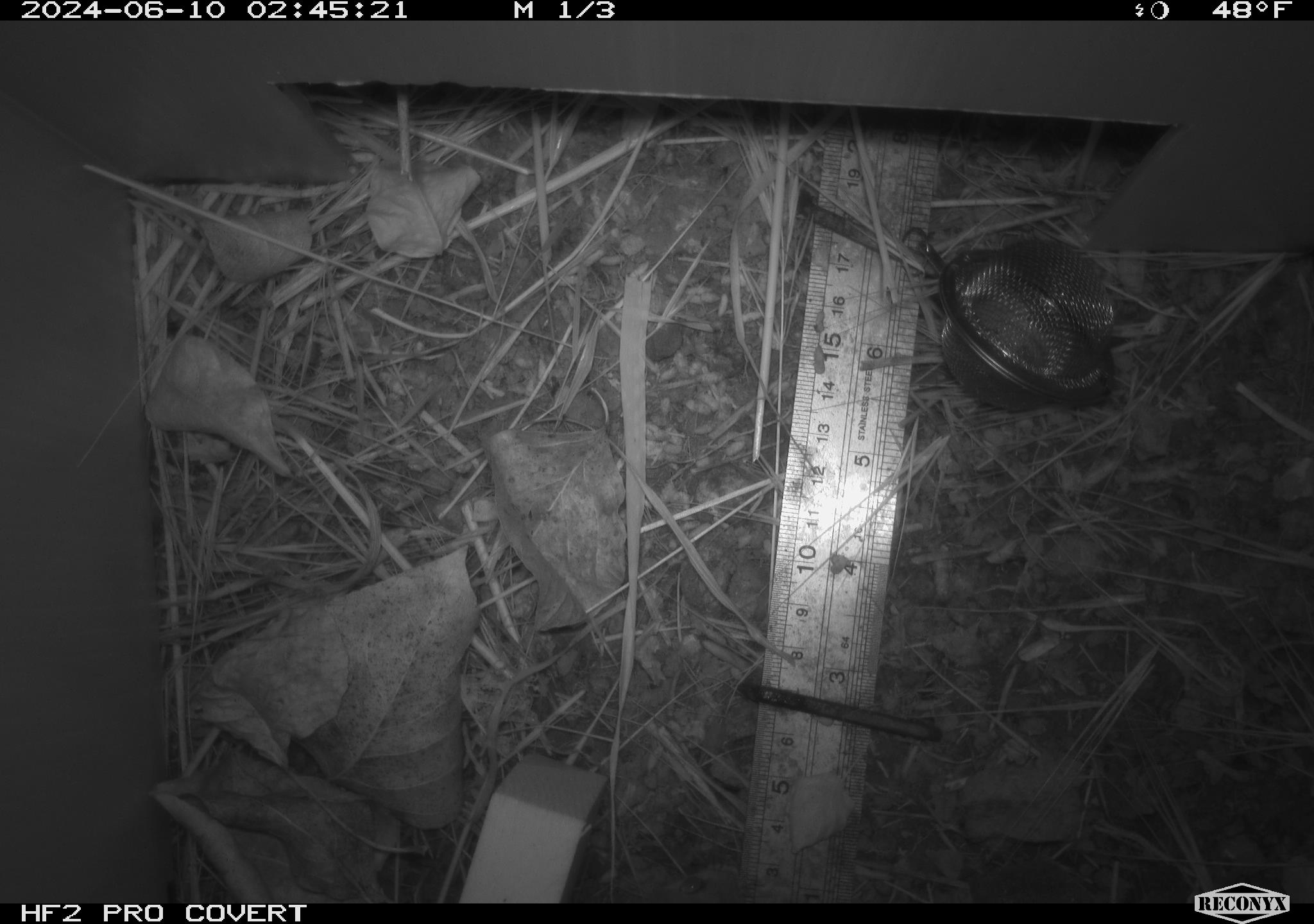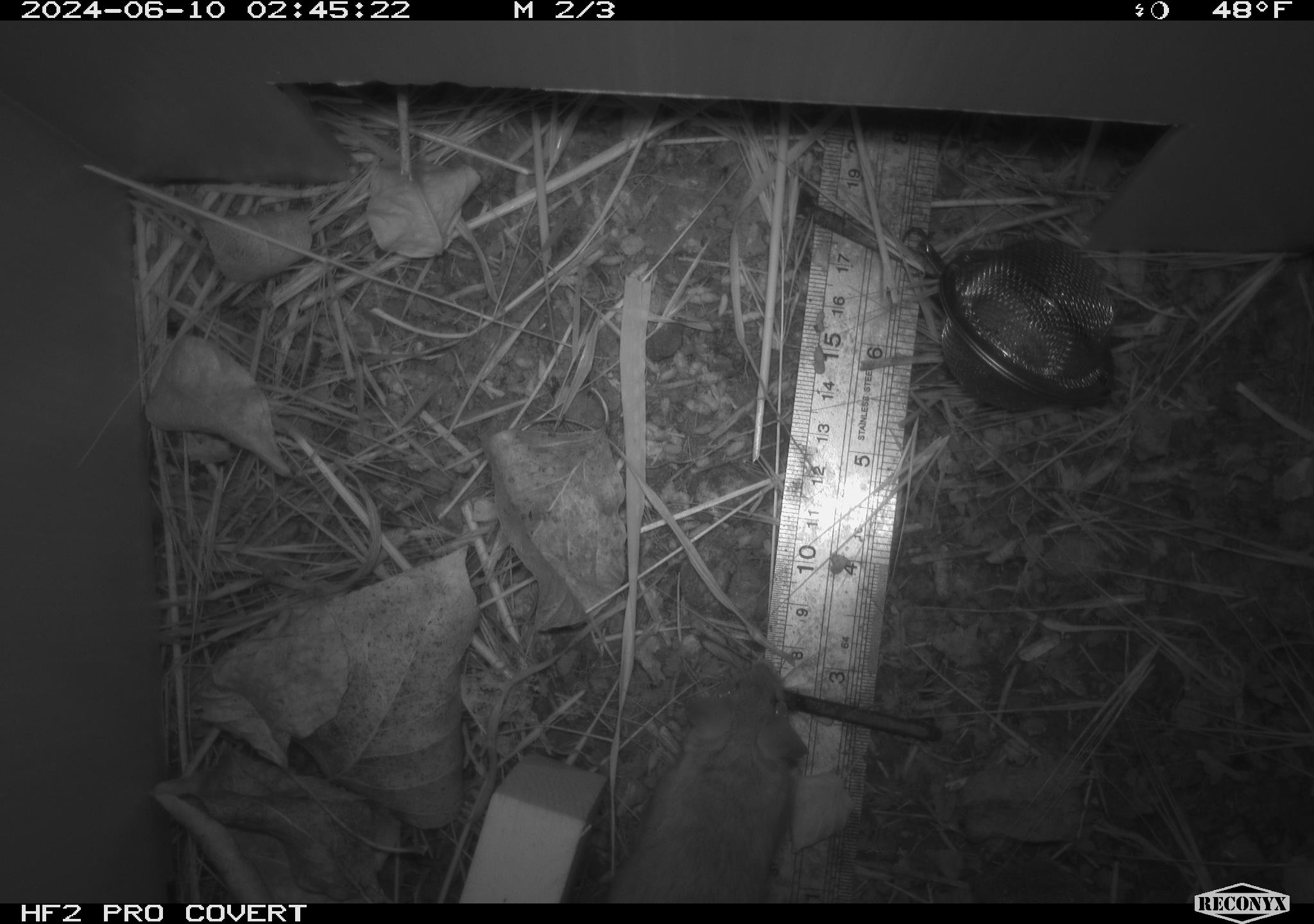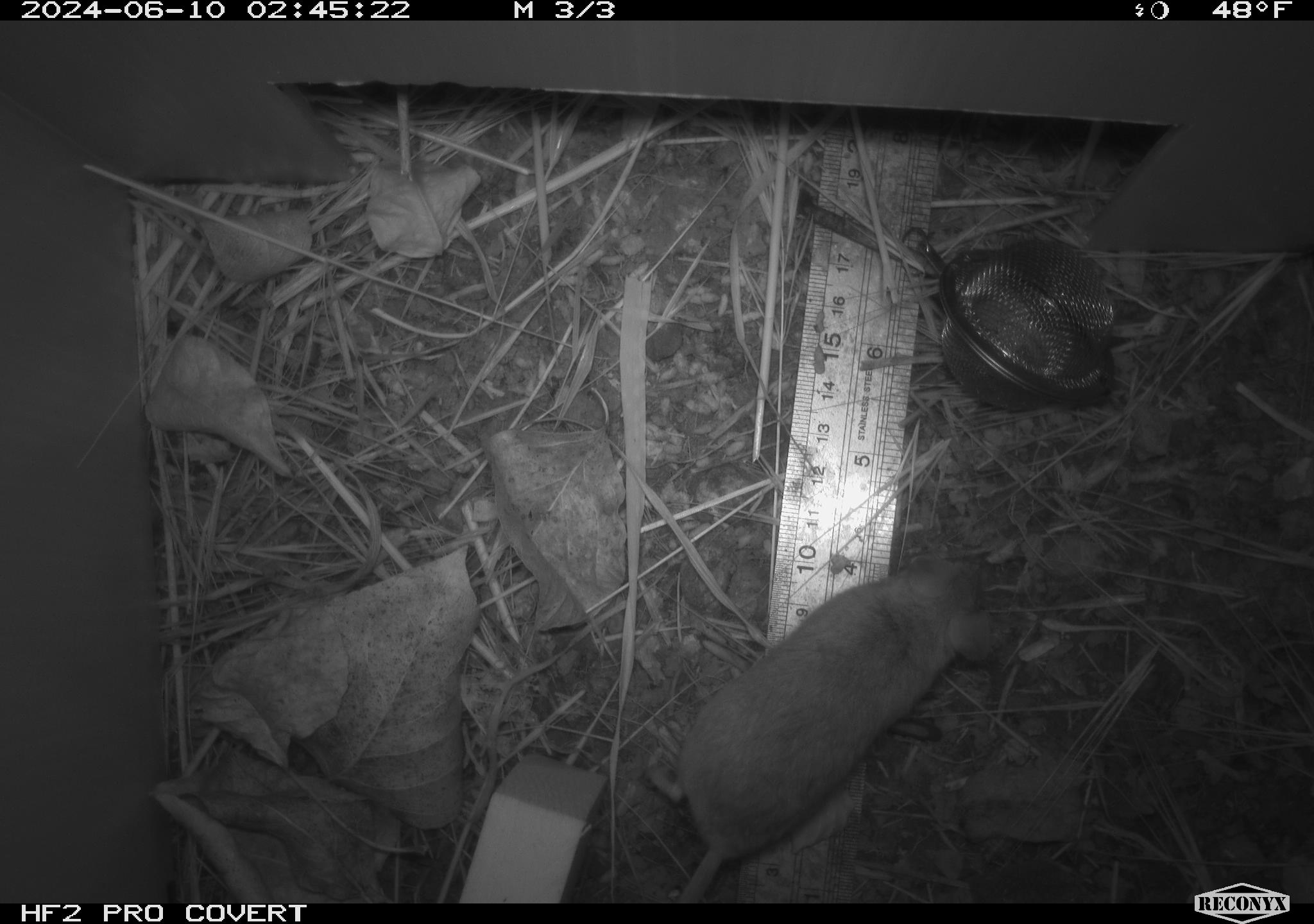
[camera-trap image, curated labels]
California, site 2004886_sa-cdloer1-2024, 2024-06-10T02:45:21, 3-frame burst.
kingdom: Animalia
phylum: Chordata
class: Mammalia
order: Rodentia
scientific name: Rodentia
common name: mouse species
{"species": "mouse species (Rodentia)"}